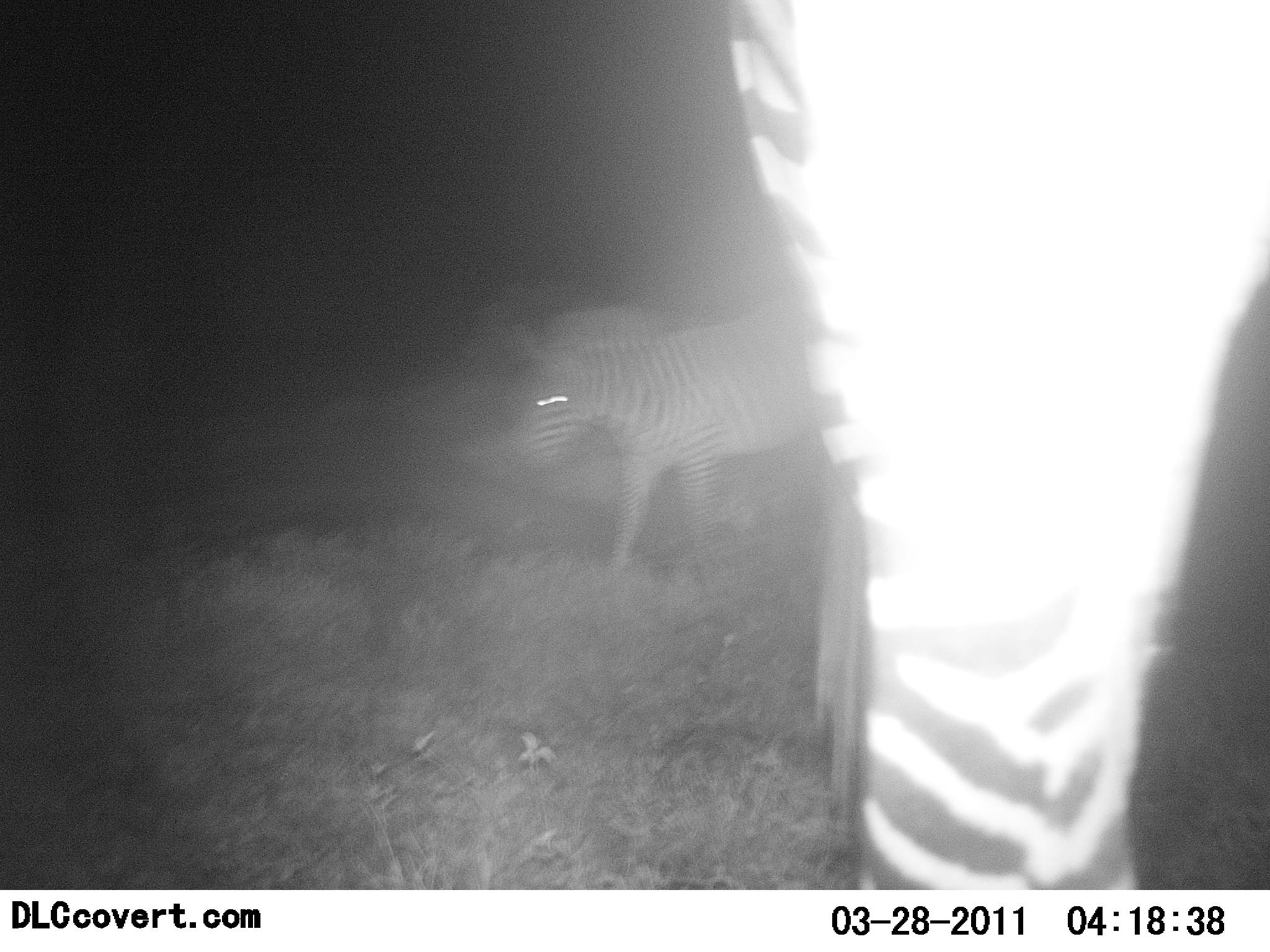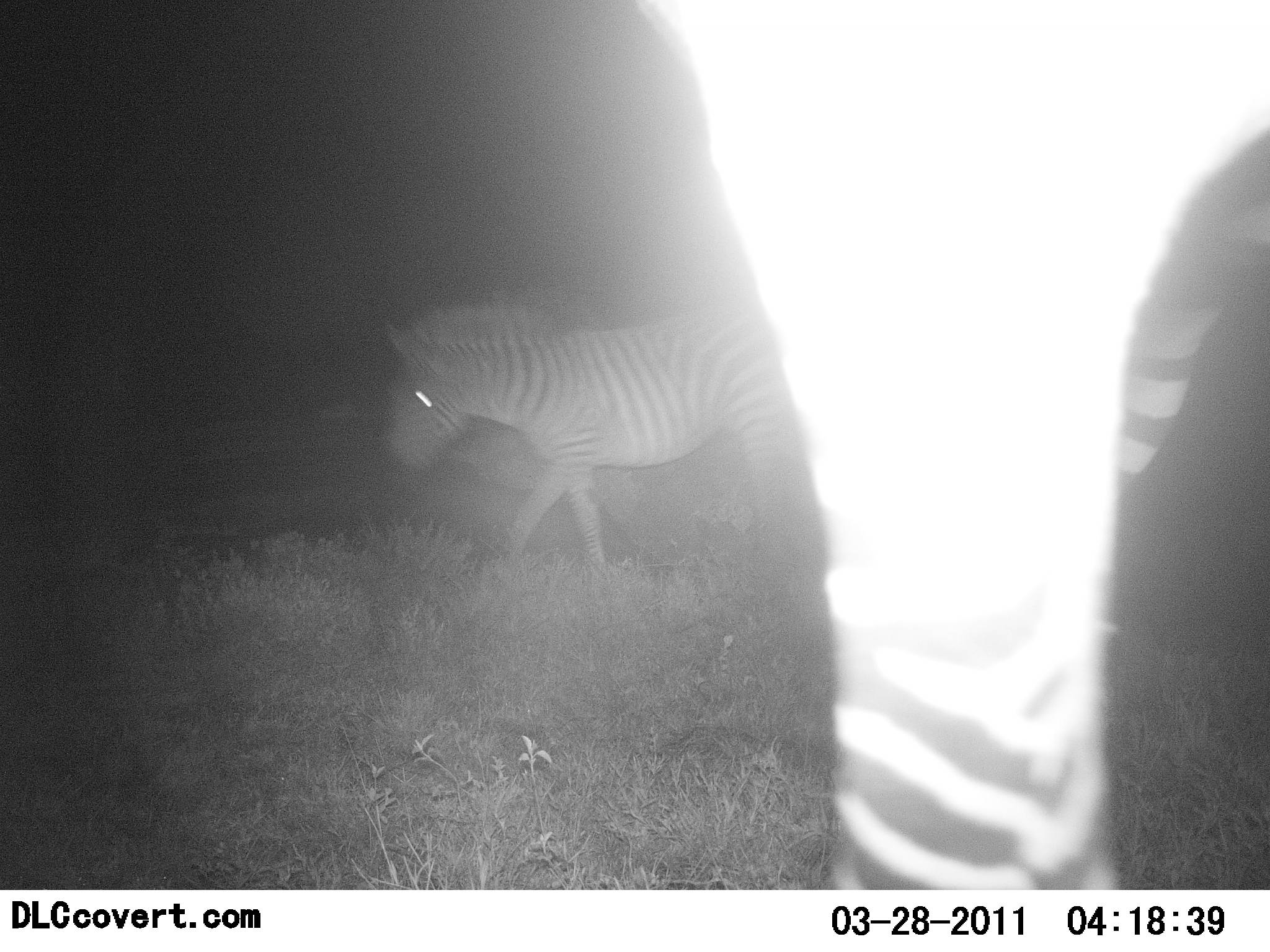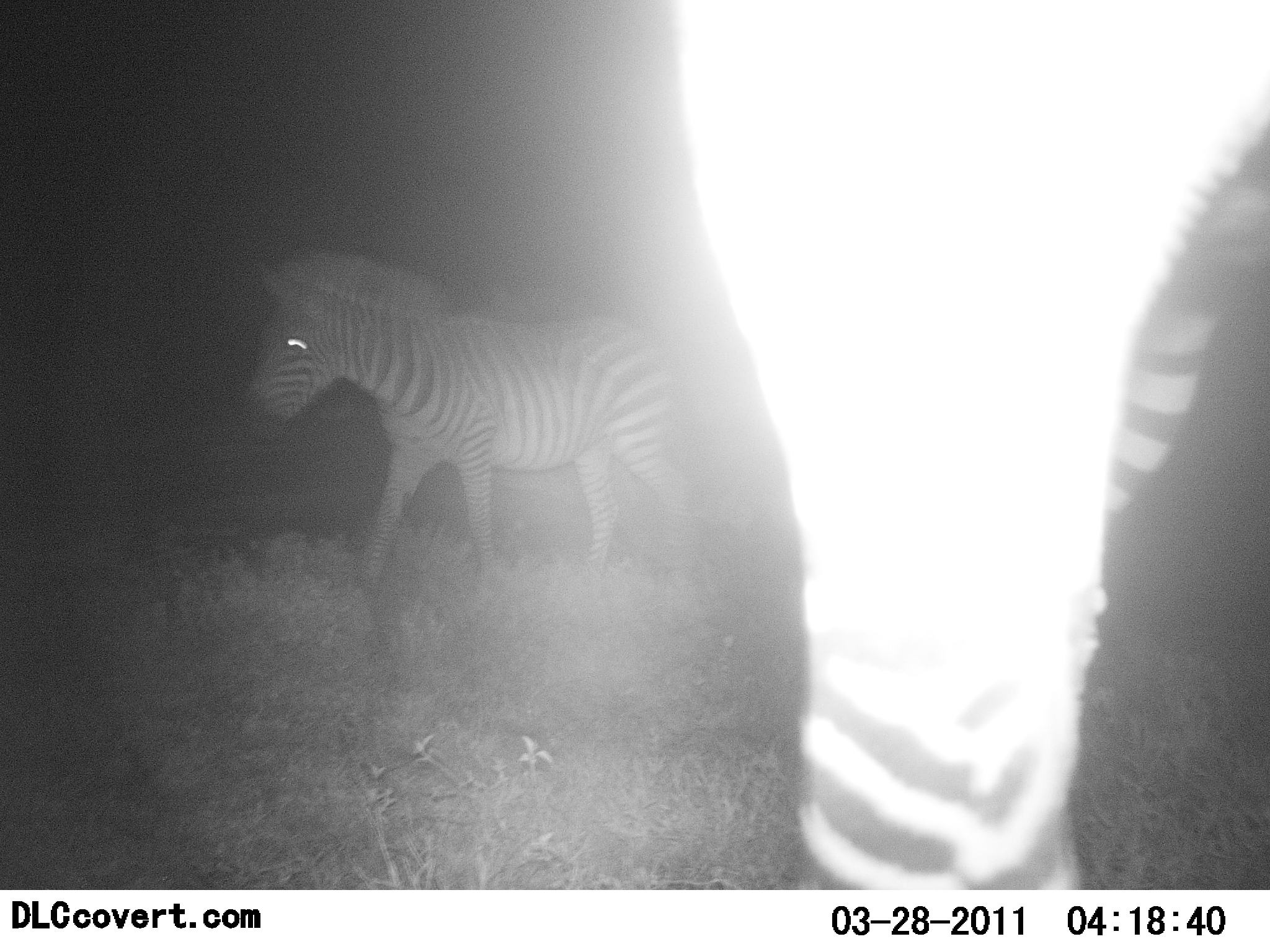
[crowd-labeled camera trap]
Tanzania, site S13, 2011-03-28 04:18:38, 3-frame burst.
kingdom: Animalia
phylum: Chordata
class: Mammalia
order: Perissodactyla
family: Equidae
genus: Equus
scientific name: Equus quagga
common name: plains zebra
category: zebra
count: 2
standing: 45%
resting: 0%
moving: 73%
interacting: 0%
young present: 9%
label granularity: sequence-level